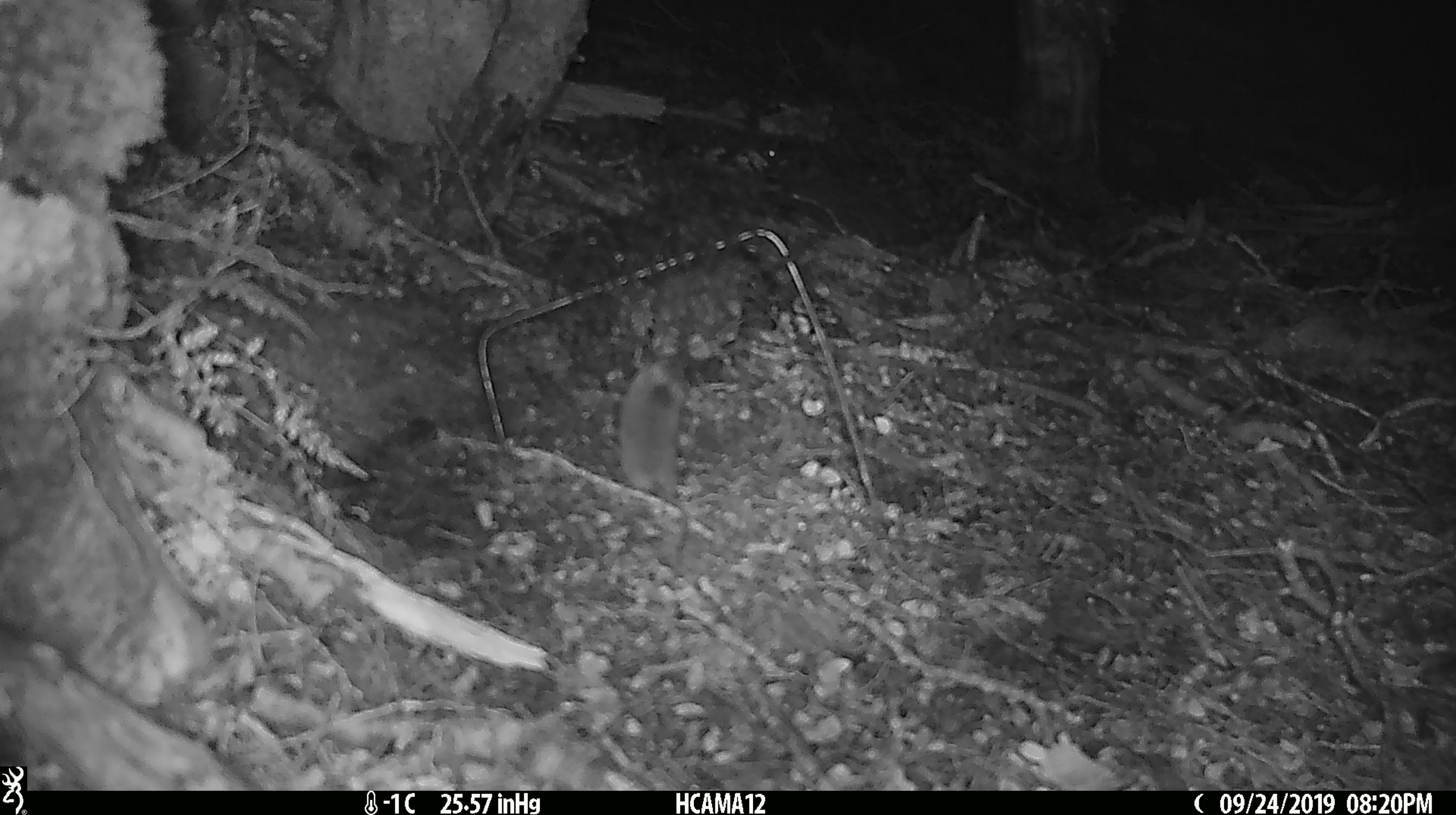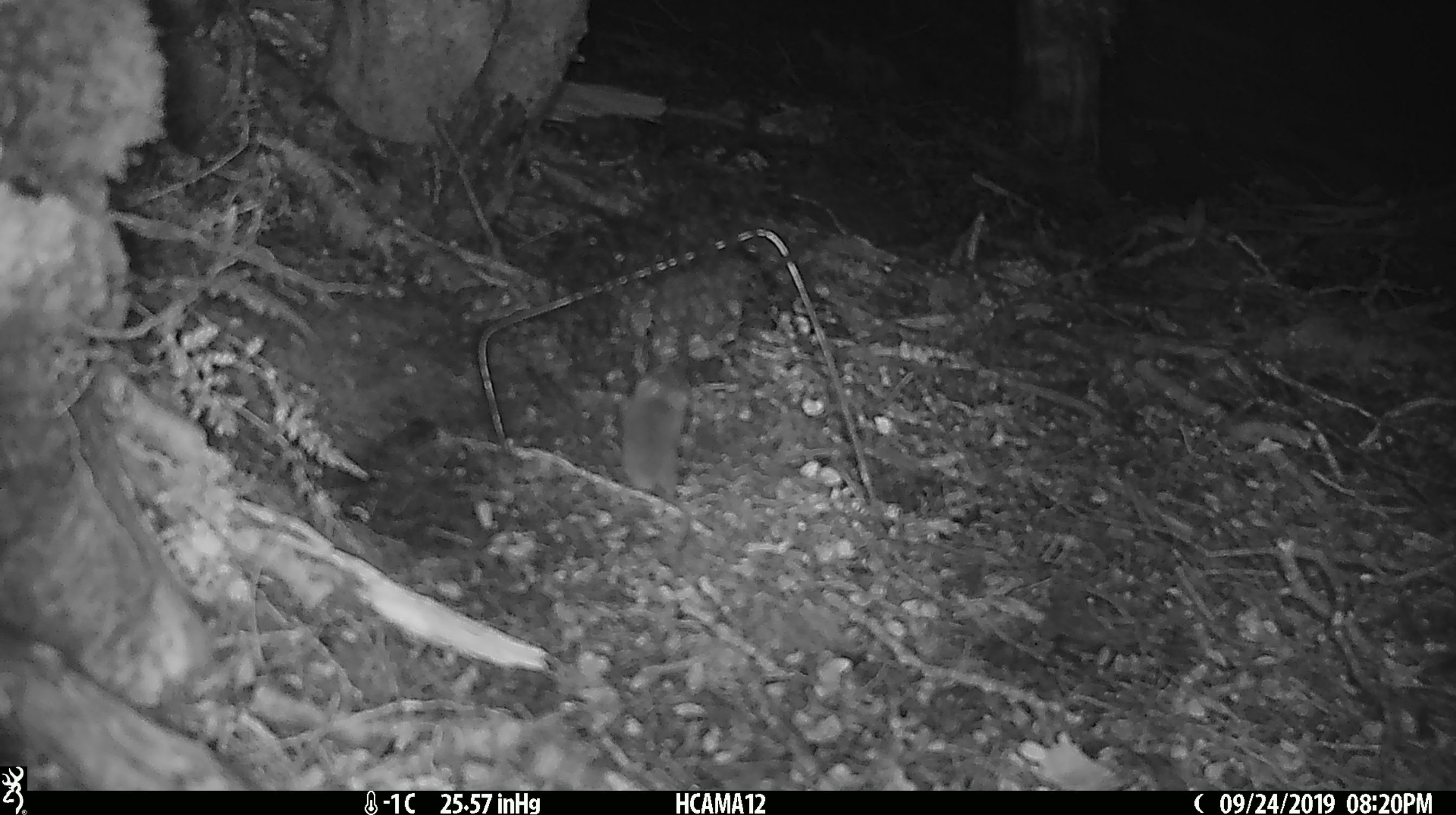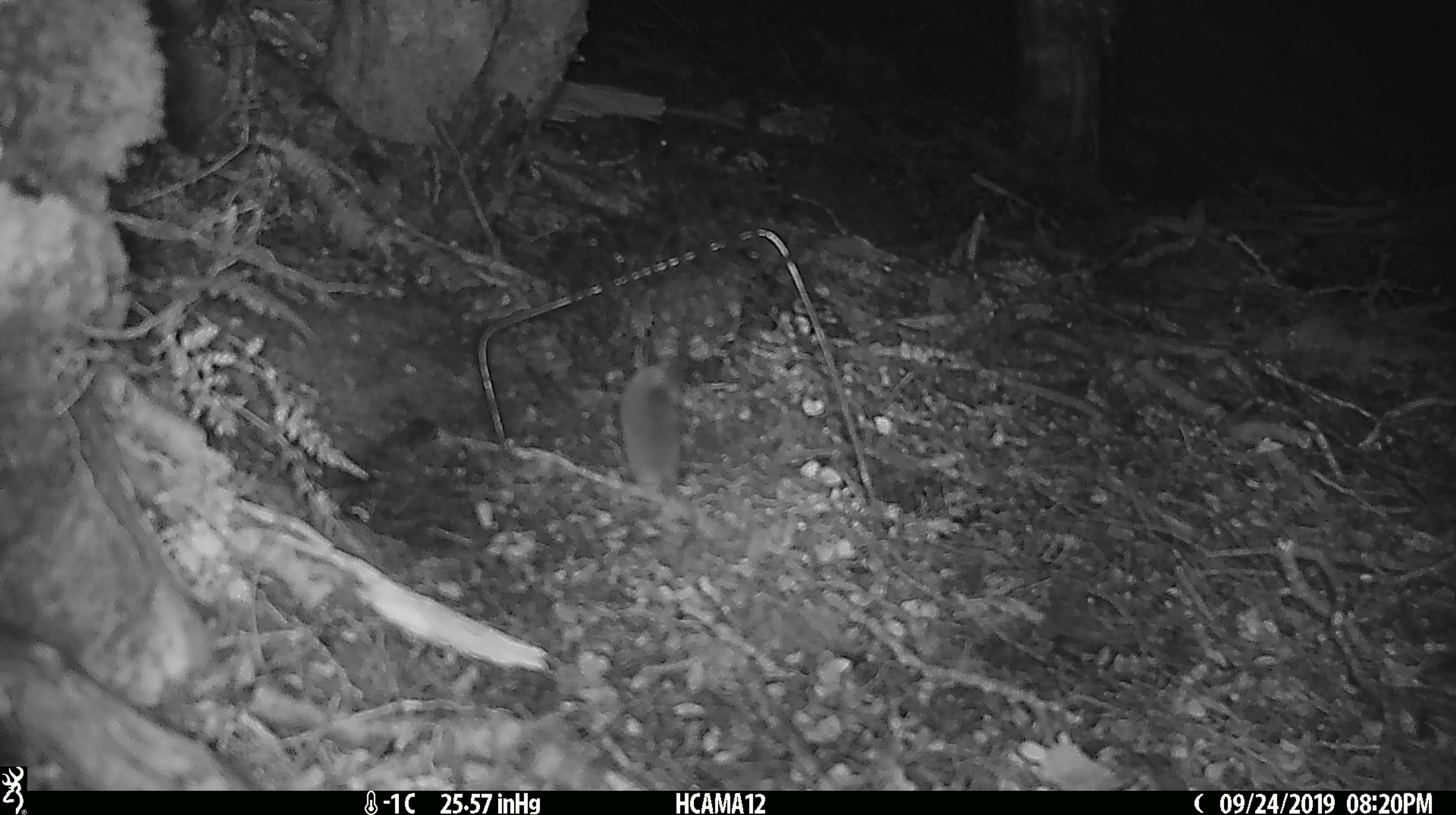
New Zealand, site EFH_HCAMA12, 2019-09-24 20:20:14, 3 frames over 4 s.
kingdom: Animalia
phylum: Chordata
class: Mammalia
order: Rodentia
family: Muridae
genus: Mus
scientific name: Mus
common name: mouse